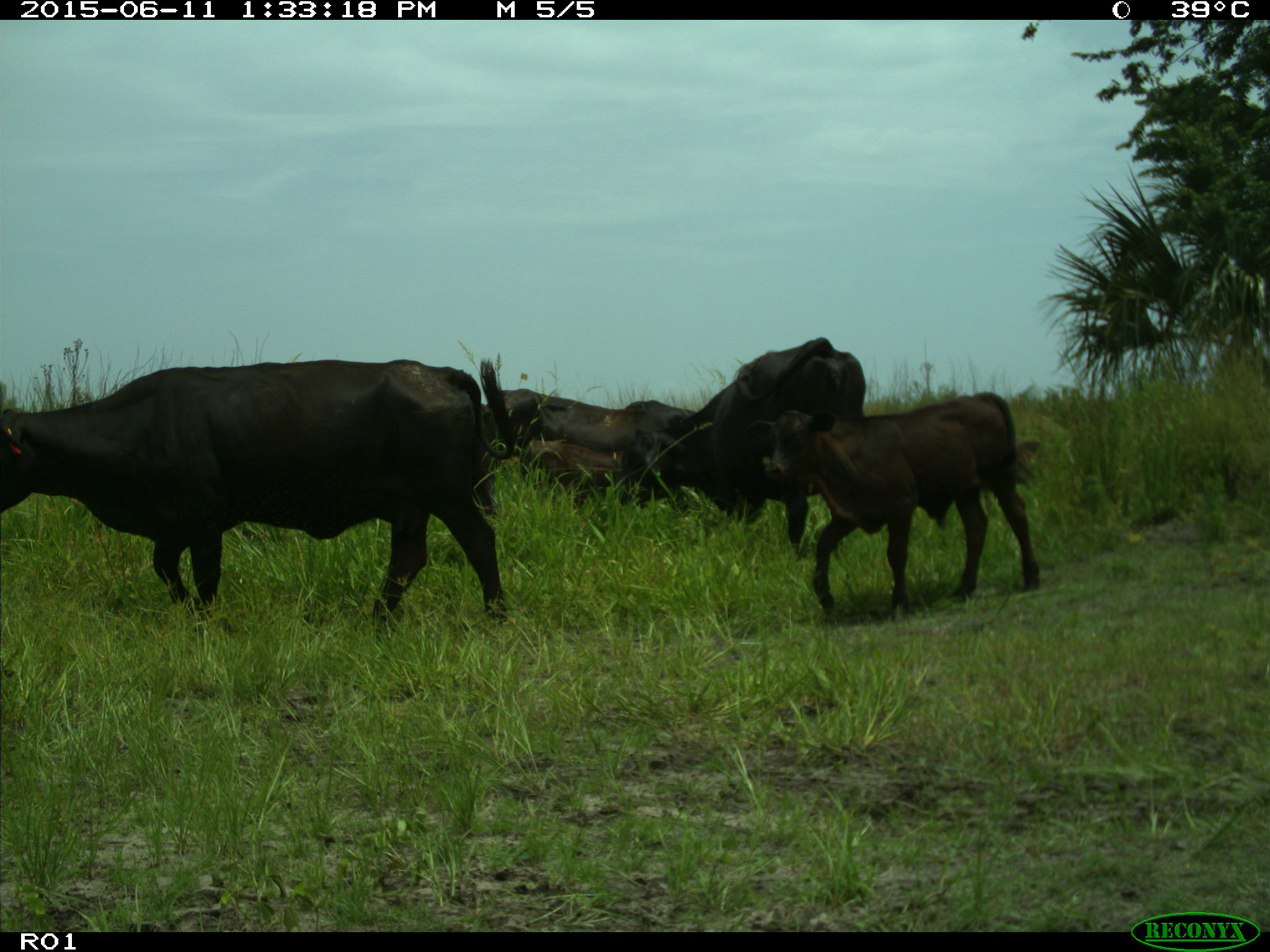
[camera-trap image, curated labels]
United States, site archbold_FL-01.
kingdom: Animalia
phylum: Chordata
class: Mammalia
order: Artiodactyla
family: Bovidae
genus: Bos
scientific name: Bos taurus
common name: domestic cow